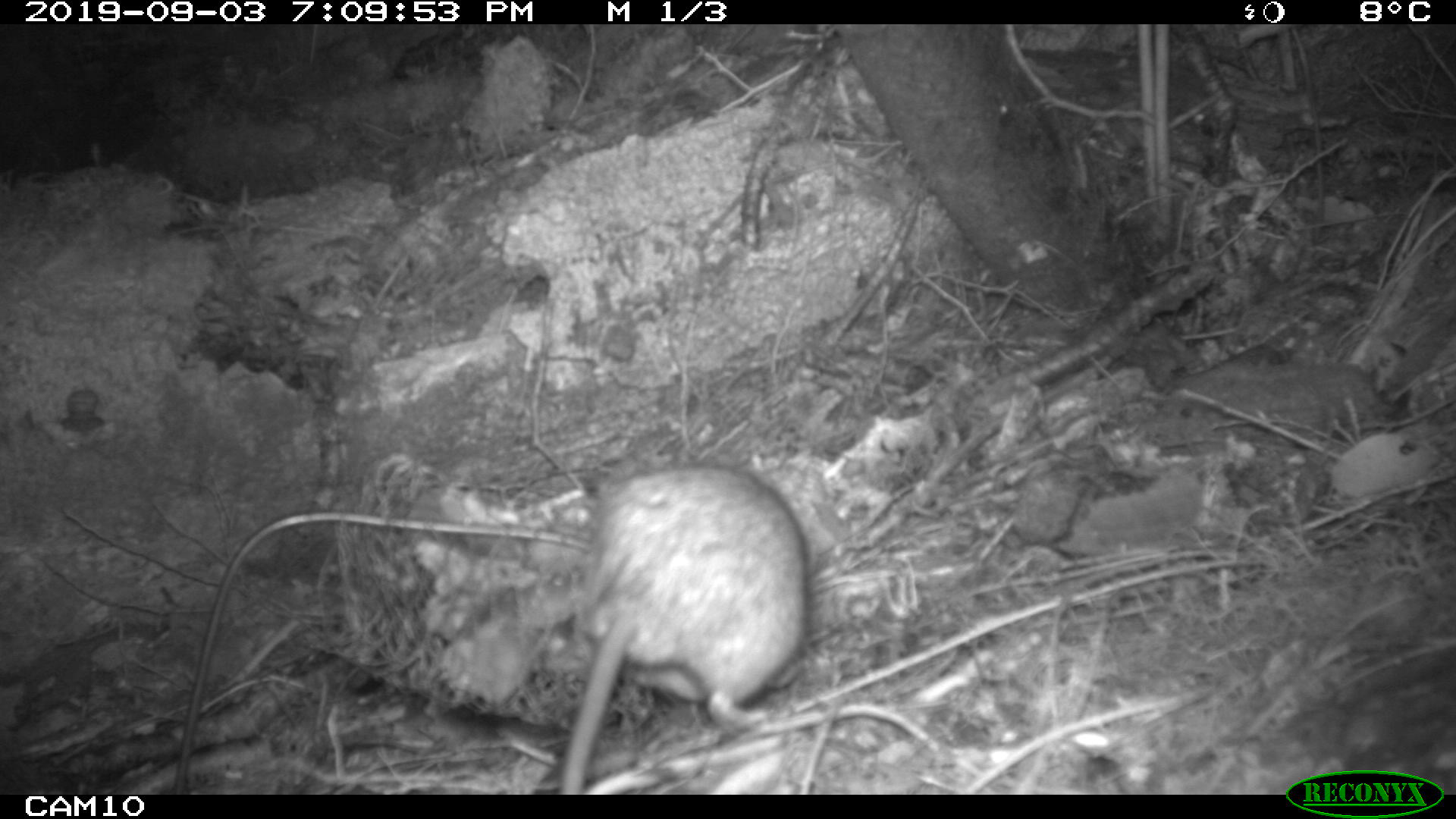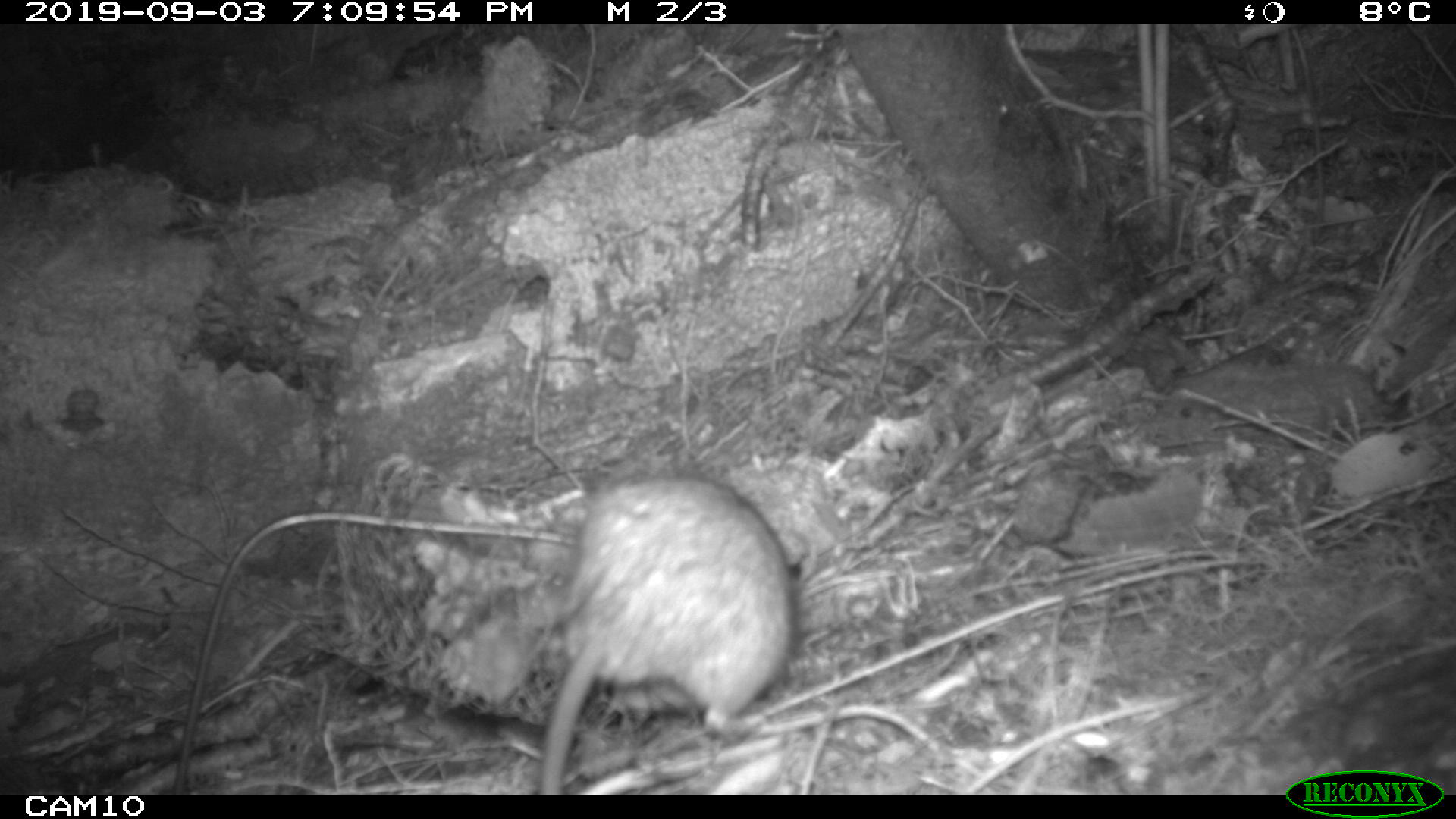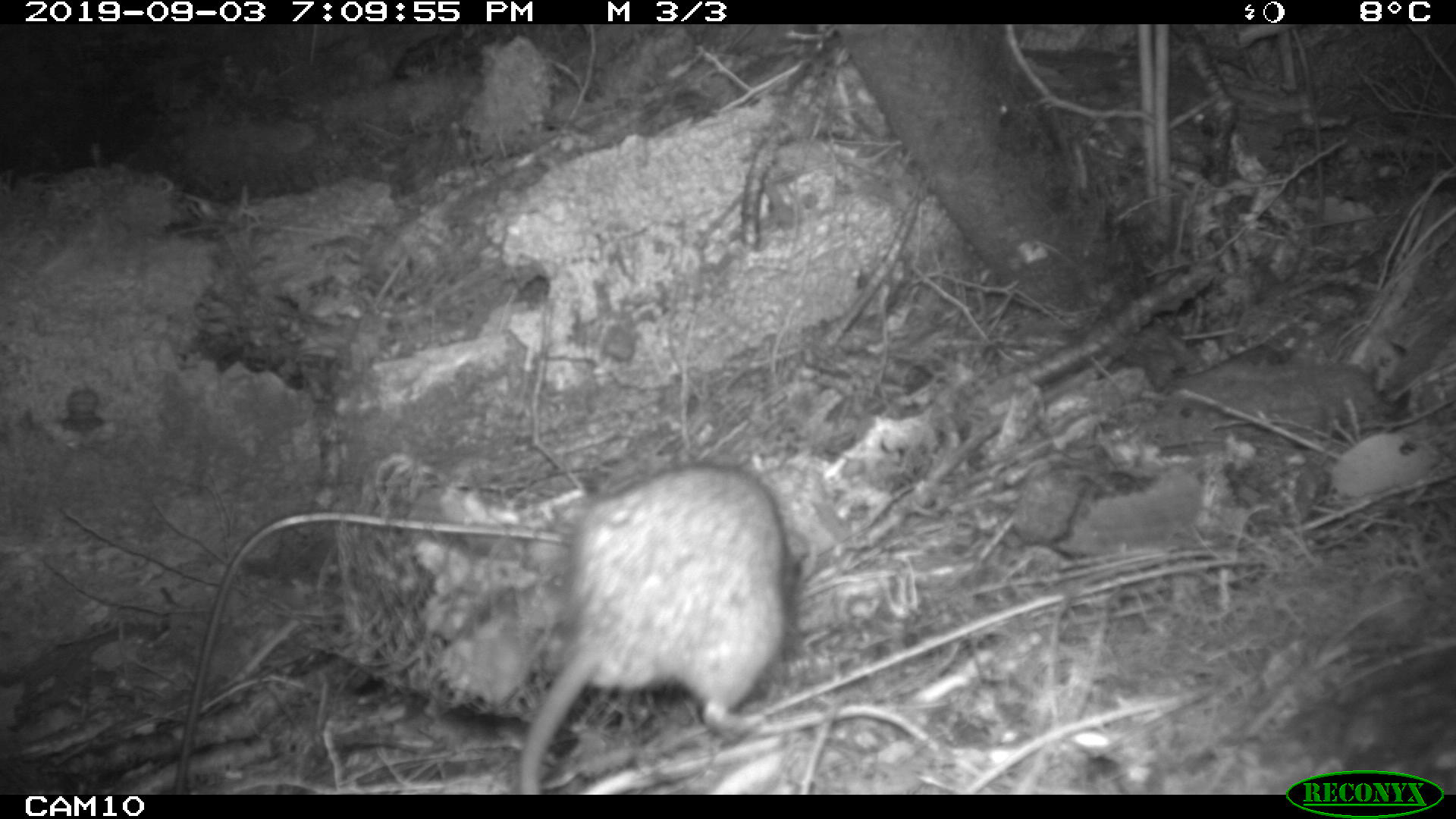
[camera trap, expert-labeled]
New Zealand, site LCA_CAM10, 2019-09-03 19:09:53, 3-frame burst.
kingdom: Animalia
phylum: Chordata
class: Mammalia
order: Rodentia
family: Muridae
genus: Rattus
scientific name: Rattus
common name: rat